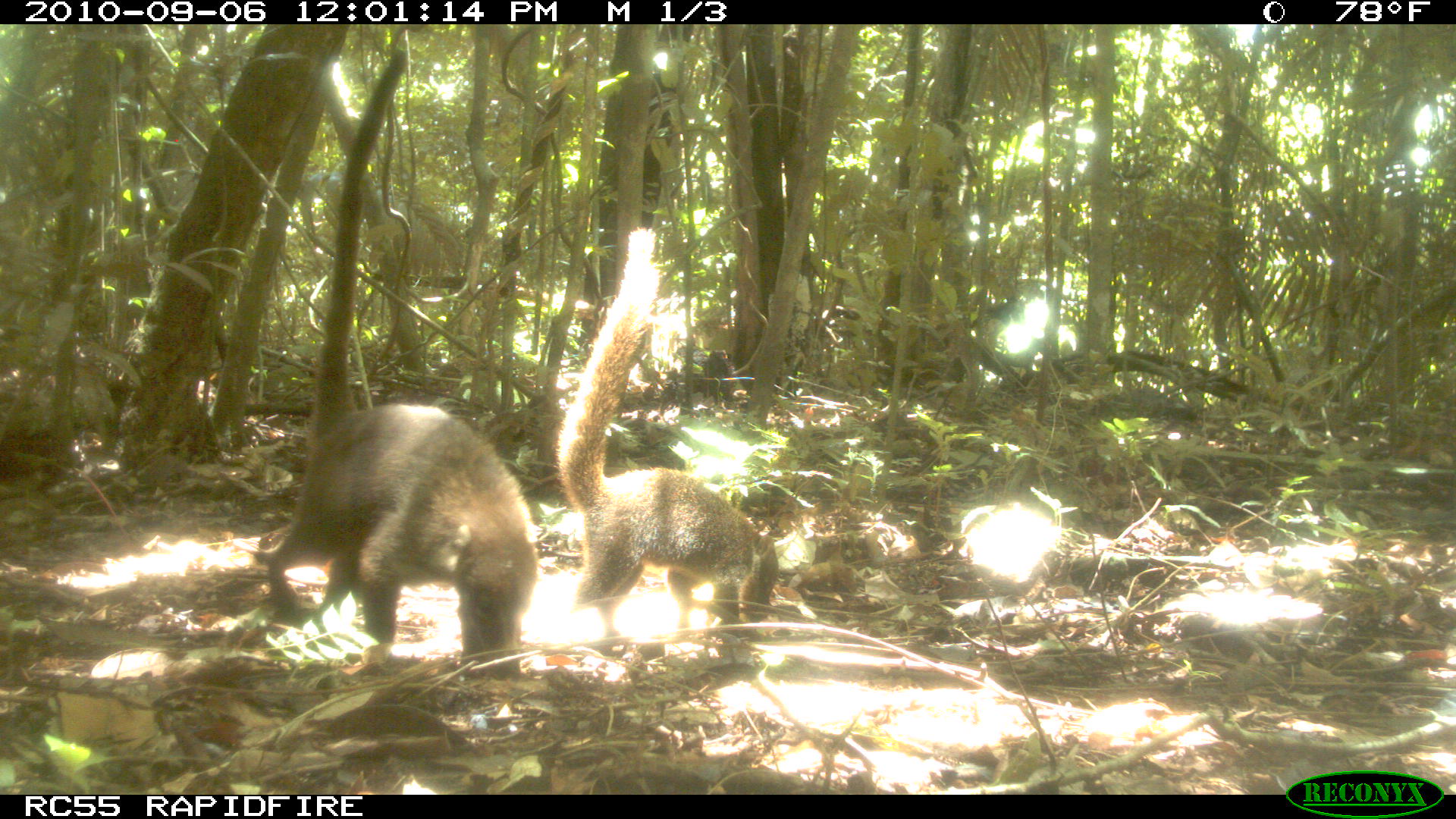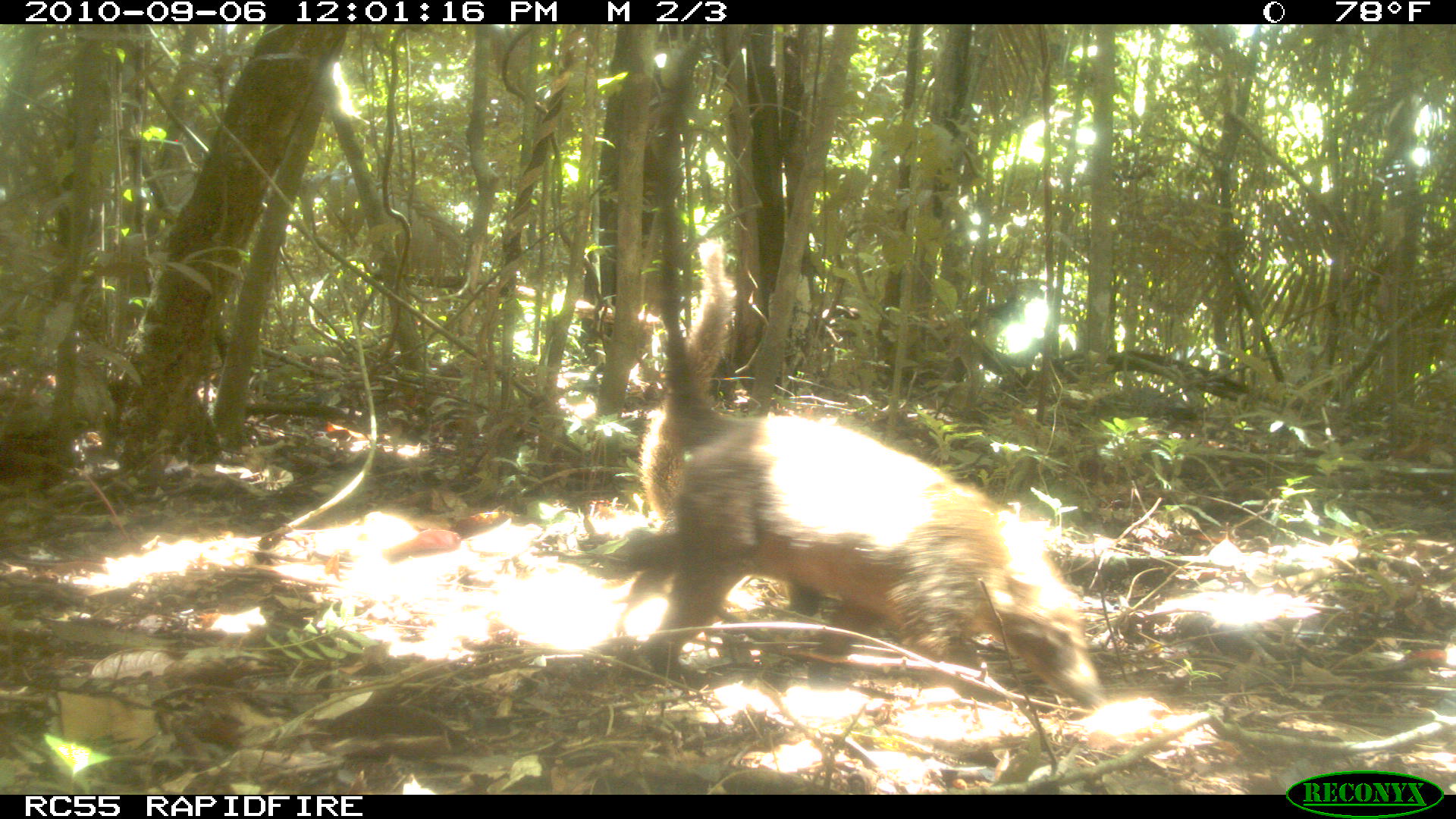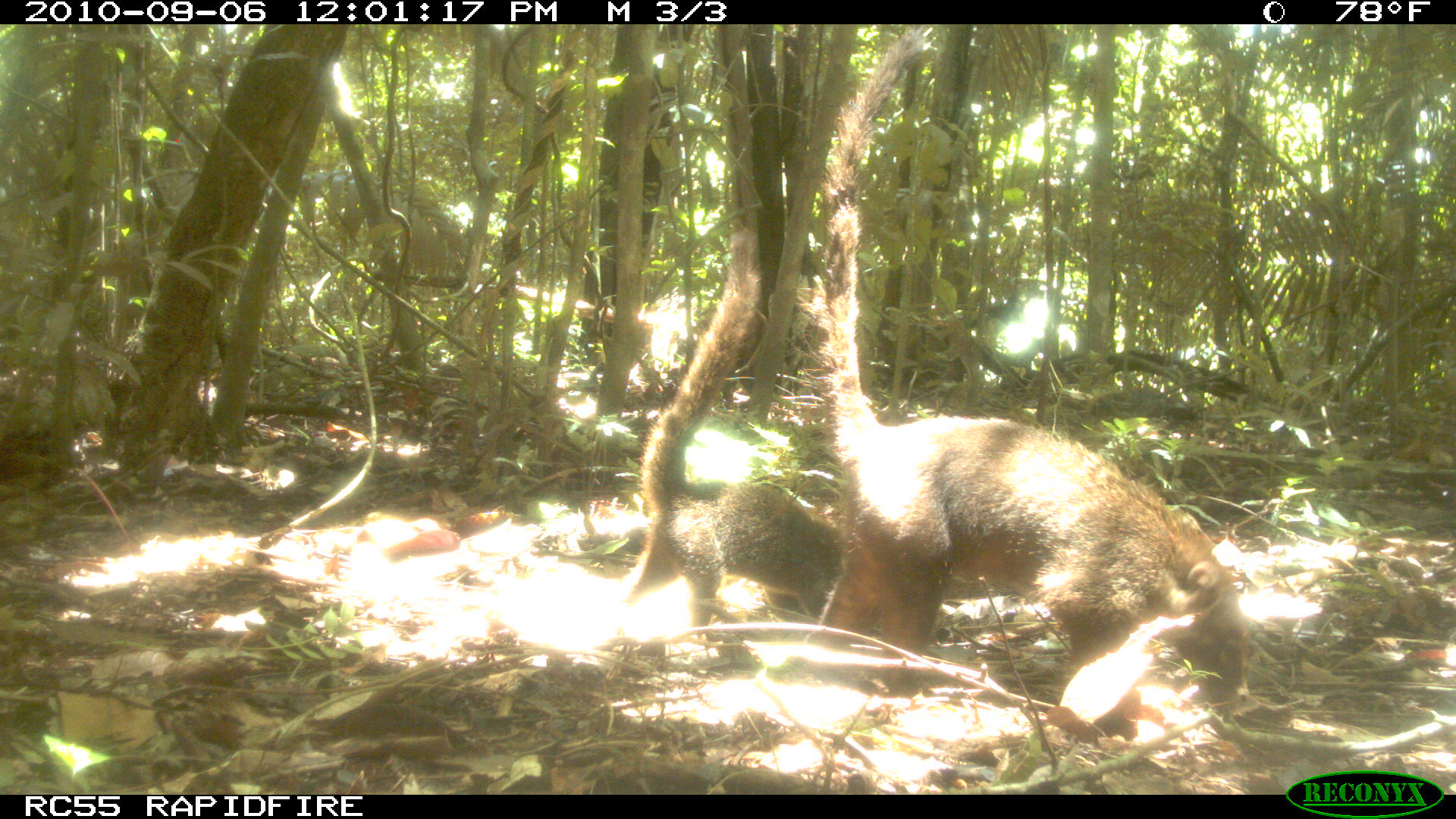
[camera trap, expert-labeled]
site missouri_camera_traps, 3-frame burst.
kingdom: Animalia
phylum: Chordata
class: Mammalia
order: Carnivora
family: Procyonidae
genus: Nasua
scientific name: Nasua narica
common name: white-nosed coati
White-nosed coati (Nasua narica). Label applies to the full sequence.